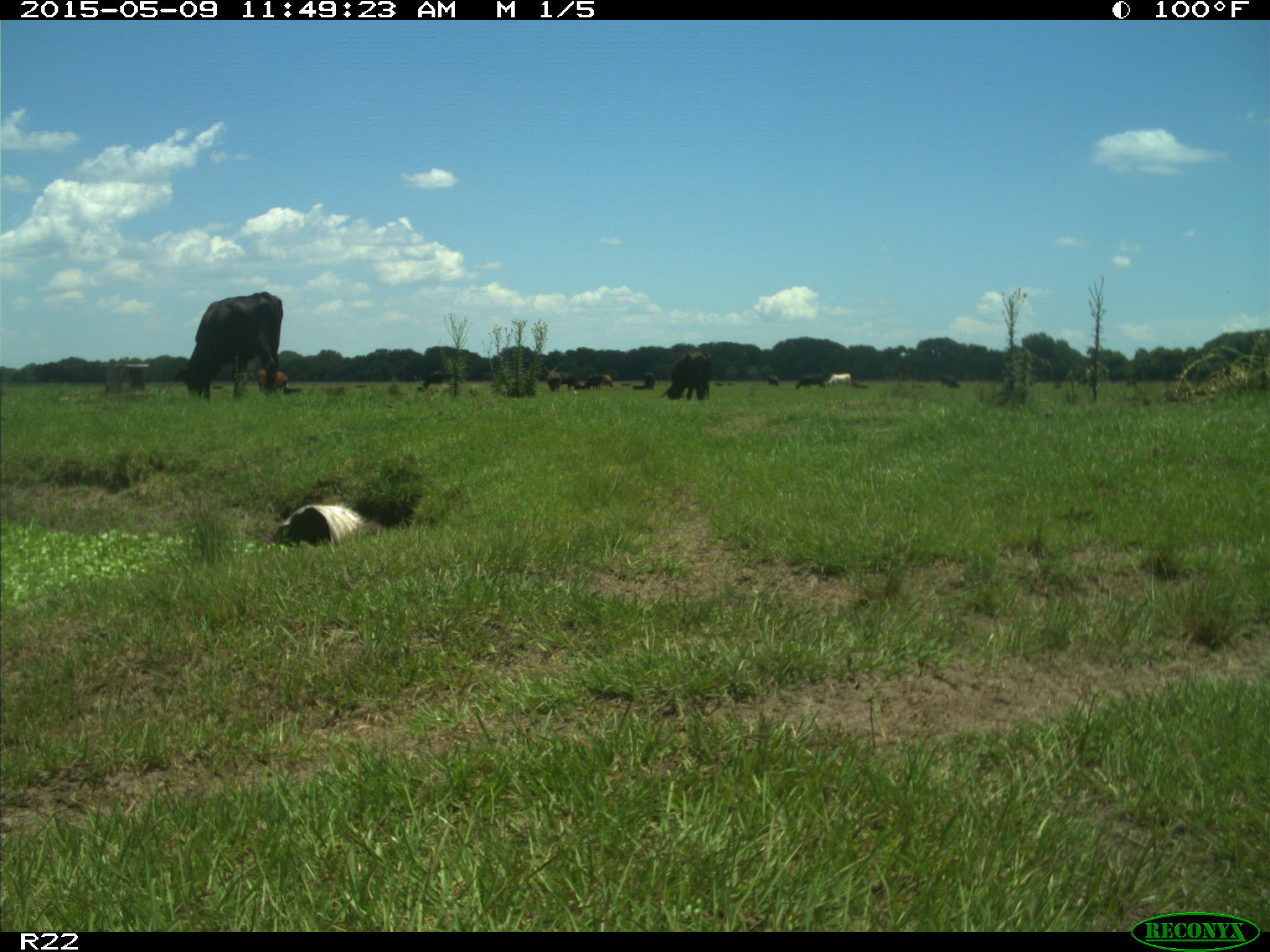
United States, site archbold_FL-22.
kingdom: Animalia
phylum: Chordata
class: Mammalia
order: Artiodactyla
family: Bovidae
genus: Bos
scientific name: Bos taurus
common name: domestic cow